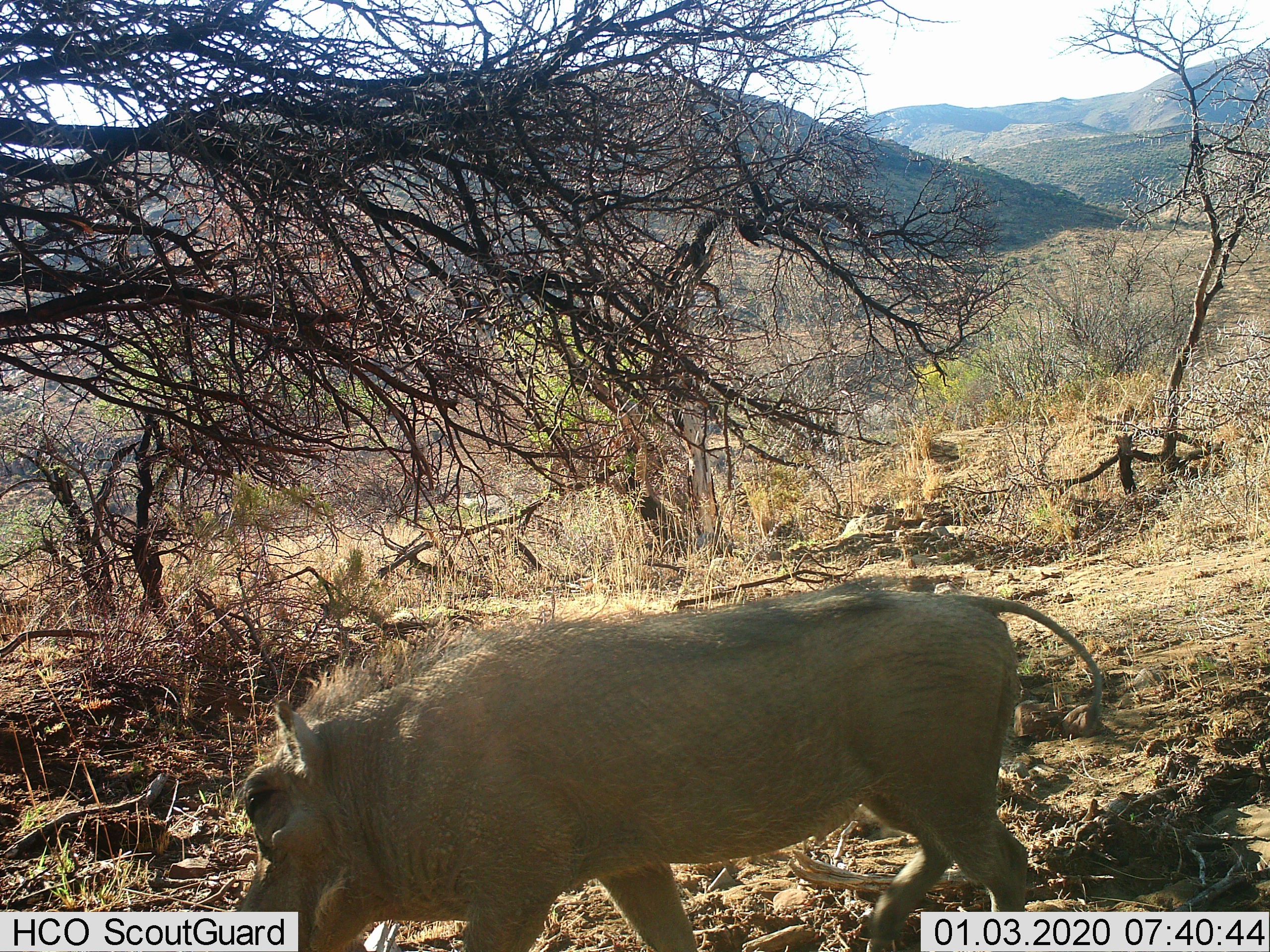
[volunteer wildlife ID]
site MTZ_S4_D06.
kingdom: Animalia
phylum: Chordata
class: Mammalia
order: Artiodactyla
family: Suidae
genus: Phacochoerus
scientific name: Phacochoerus africanus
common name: warthog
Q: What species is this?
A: Warthog (Phacochoerus africanus).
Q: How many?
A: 1.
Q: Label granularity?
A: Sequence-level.